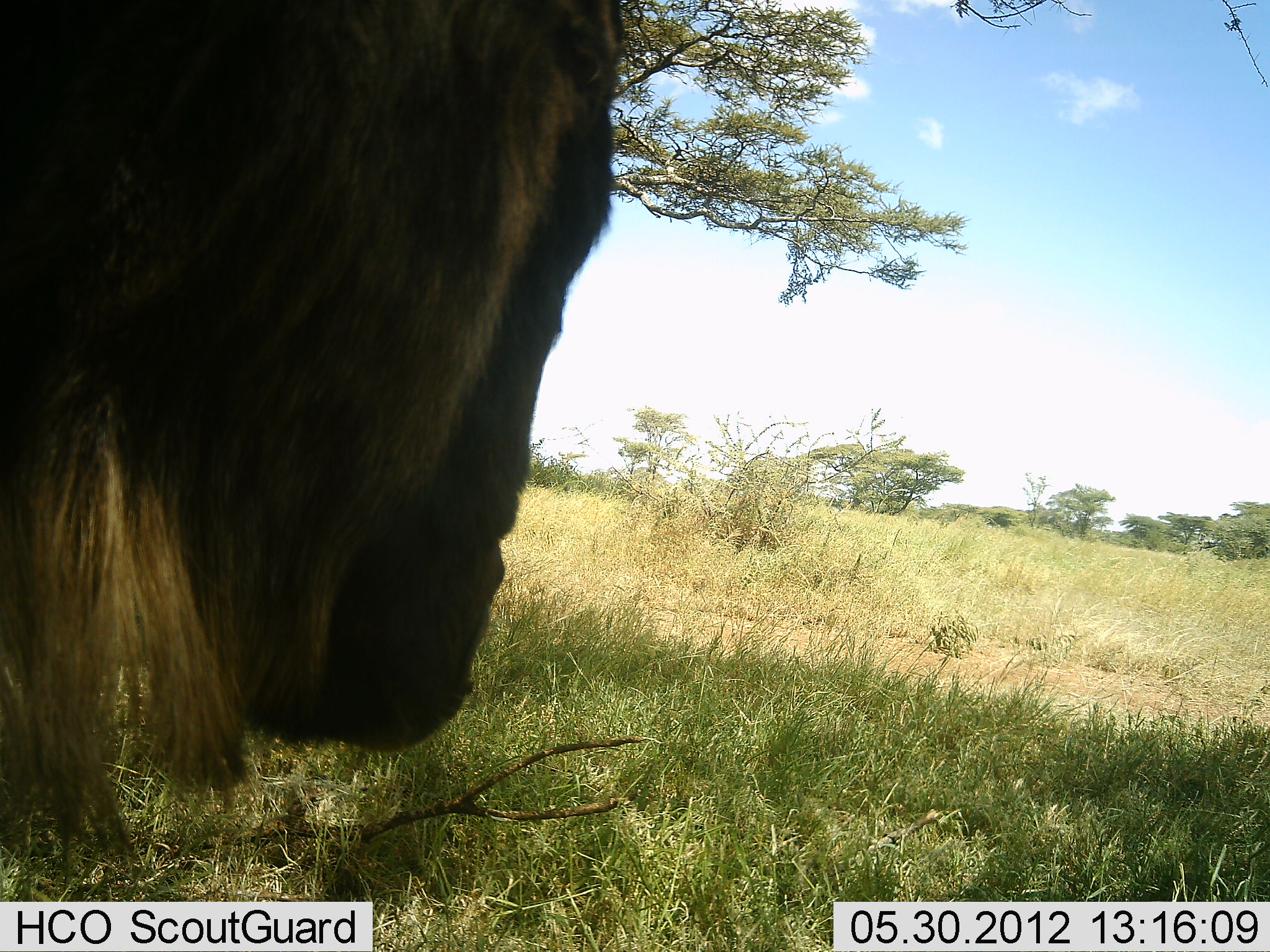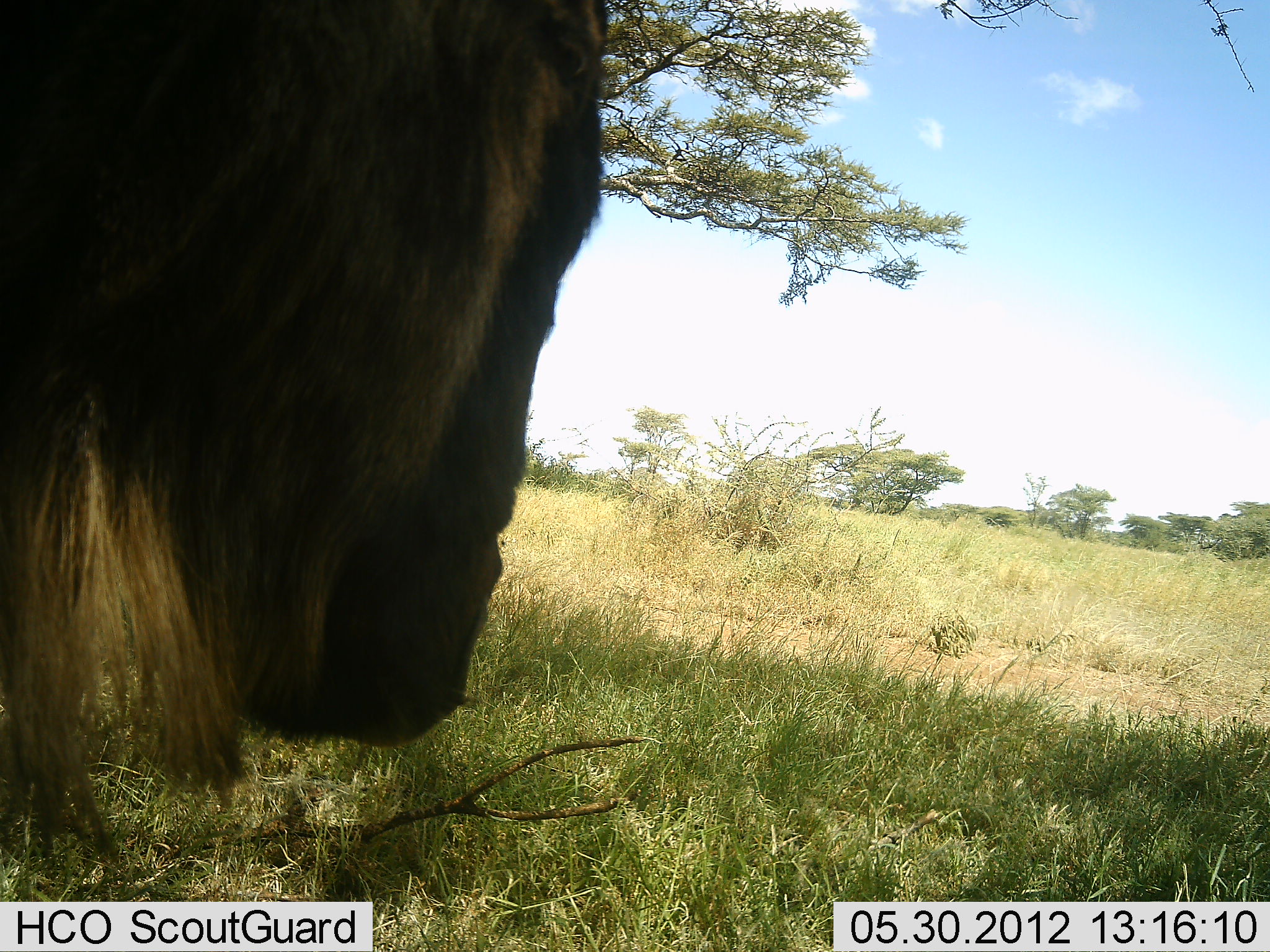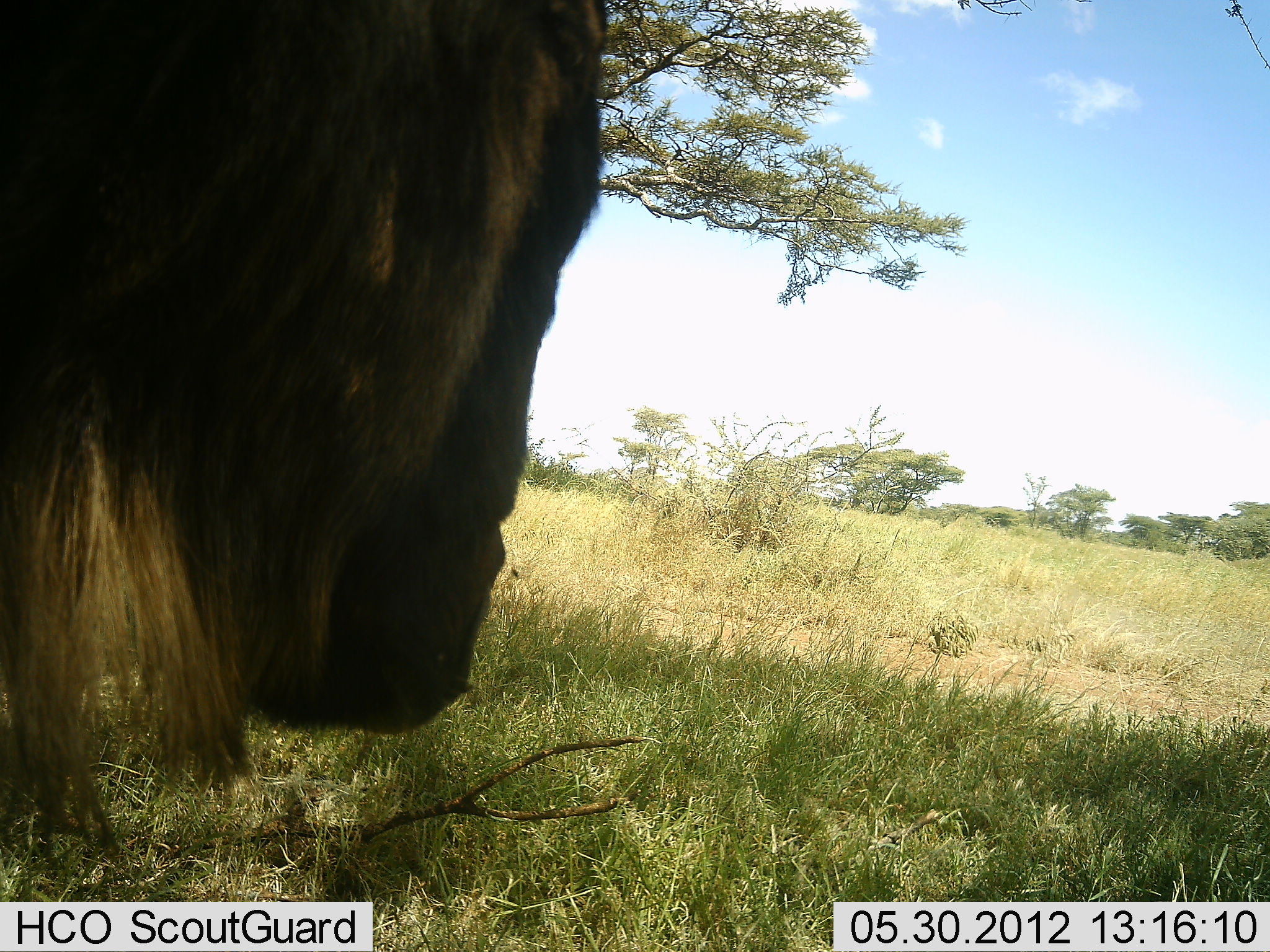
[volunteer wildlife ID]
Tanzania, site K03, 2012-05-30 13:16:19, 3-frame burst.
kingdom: Animalia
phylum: Chordata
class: Mammalia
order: Artiodactyla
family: Bovidae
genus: Connochaetes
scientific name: Connochaetes taurinus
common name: blue wildebeest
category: wildebeest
Wildebeest (blue wildebeest) (Connochaetes taurinus), count 1. Behavior (volunteer vote fractions): standing 70%, resting 10%, moving 0%, interacting 0%. Young present (vote fraction): 0%. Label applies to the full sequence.